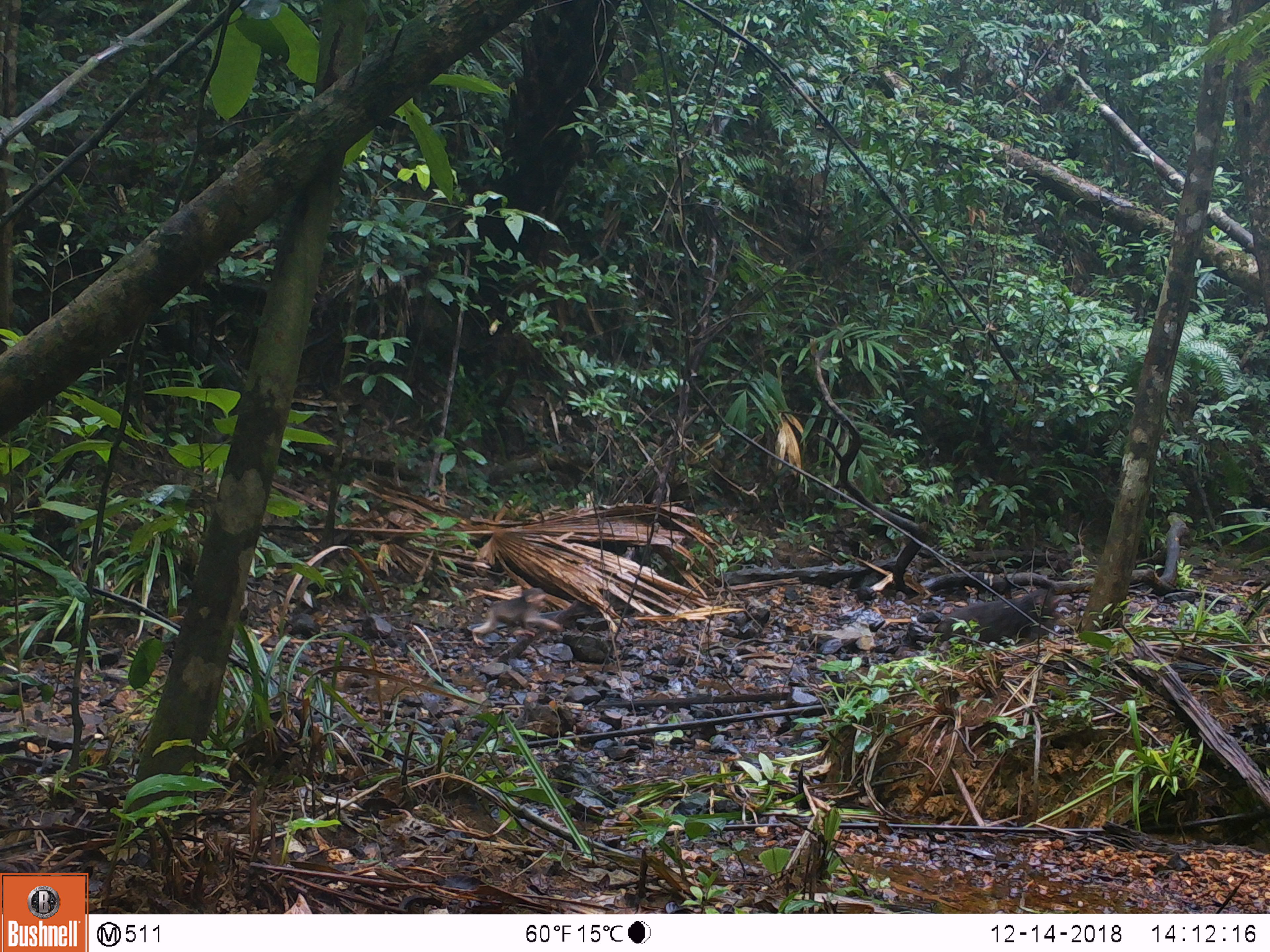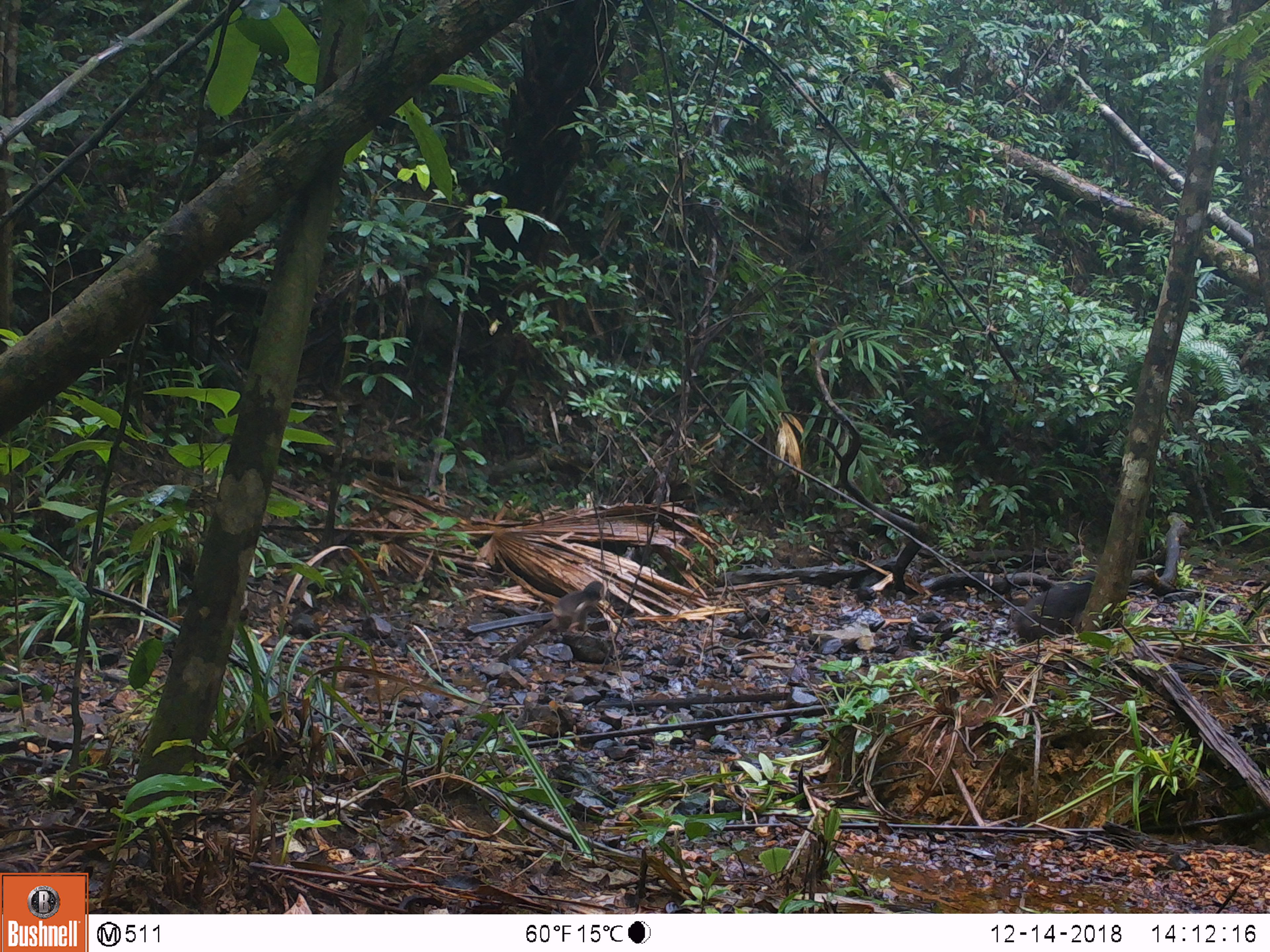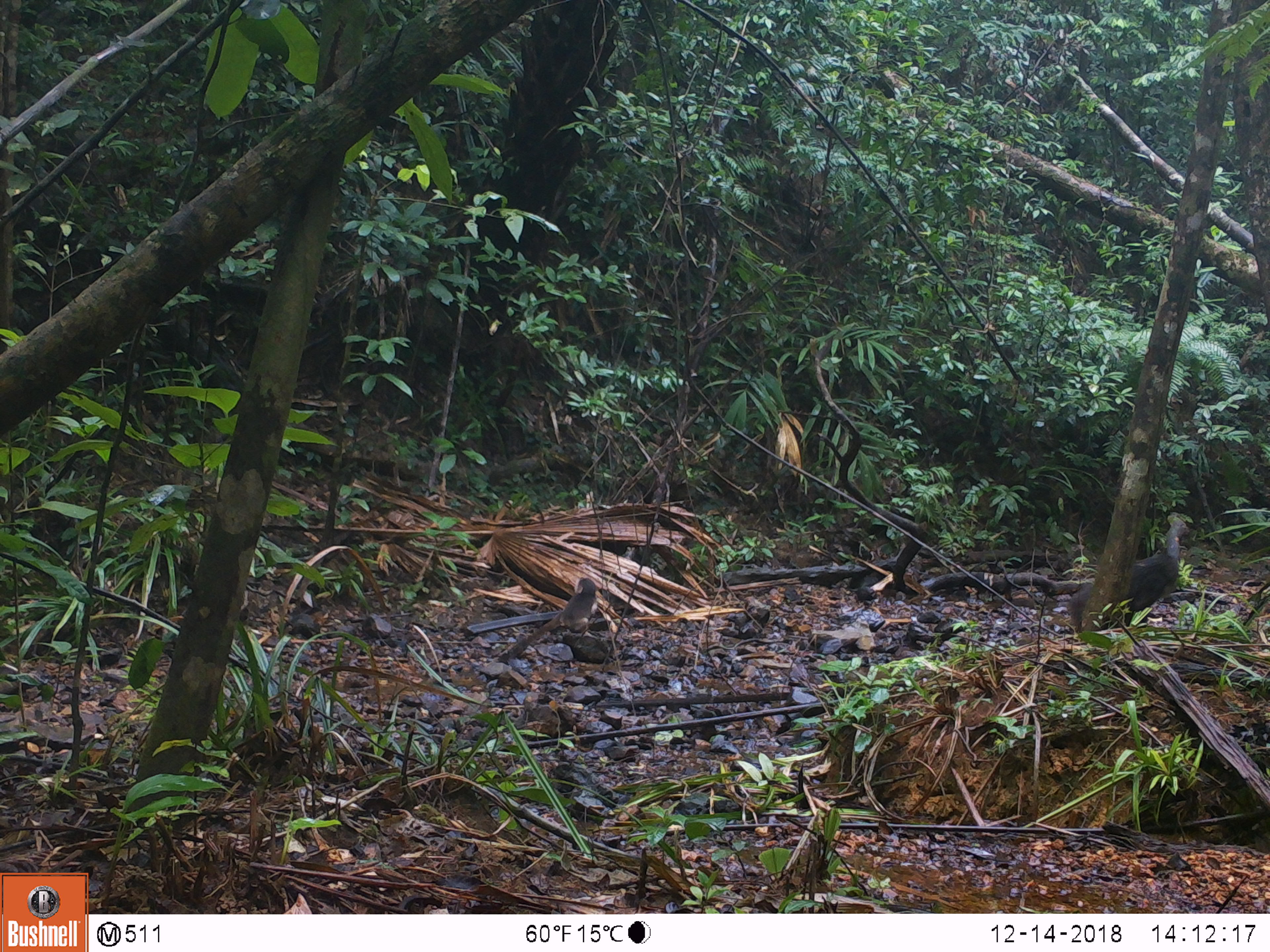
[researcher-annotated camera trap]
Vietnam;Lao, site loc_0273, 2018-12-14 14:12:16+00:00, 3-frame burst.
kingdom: Animalia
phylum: Chordata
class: Mammalia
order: Primates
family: Cercopithecidae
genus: Macaca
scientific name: Macaca arctoides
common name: stump-tailed macaque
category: stump tailed macaque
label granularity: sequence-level